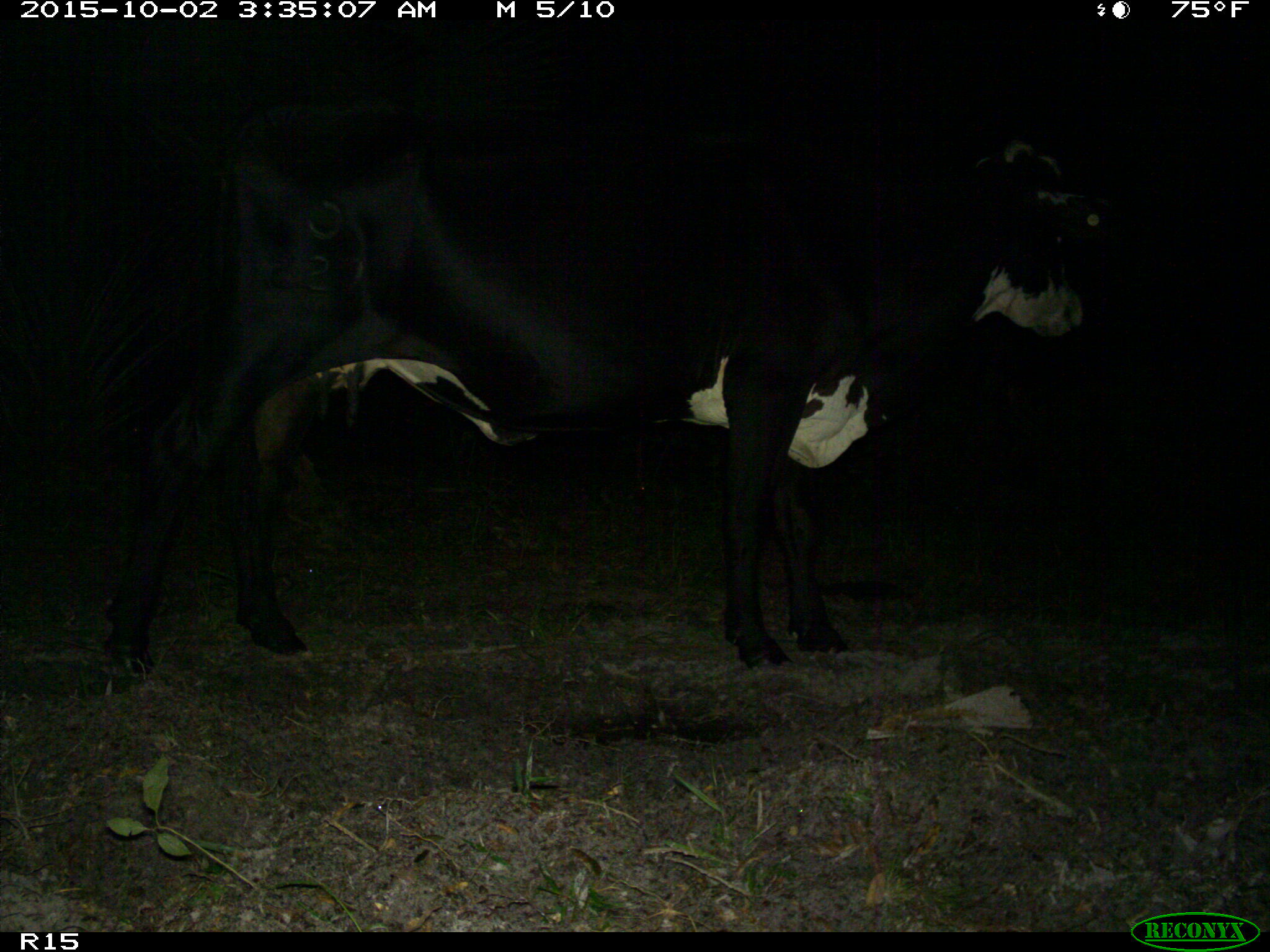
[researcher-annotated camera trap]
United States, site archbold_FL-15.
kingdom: Animalia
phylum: Chordata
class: Mammalia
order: Artiodactyla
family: Bovidae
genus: Bos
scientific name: Bos taurus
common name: domestic cow